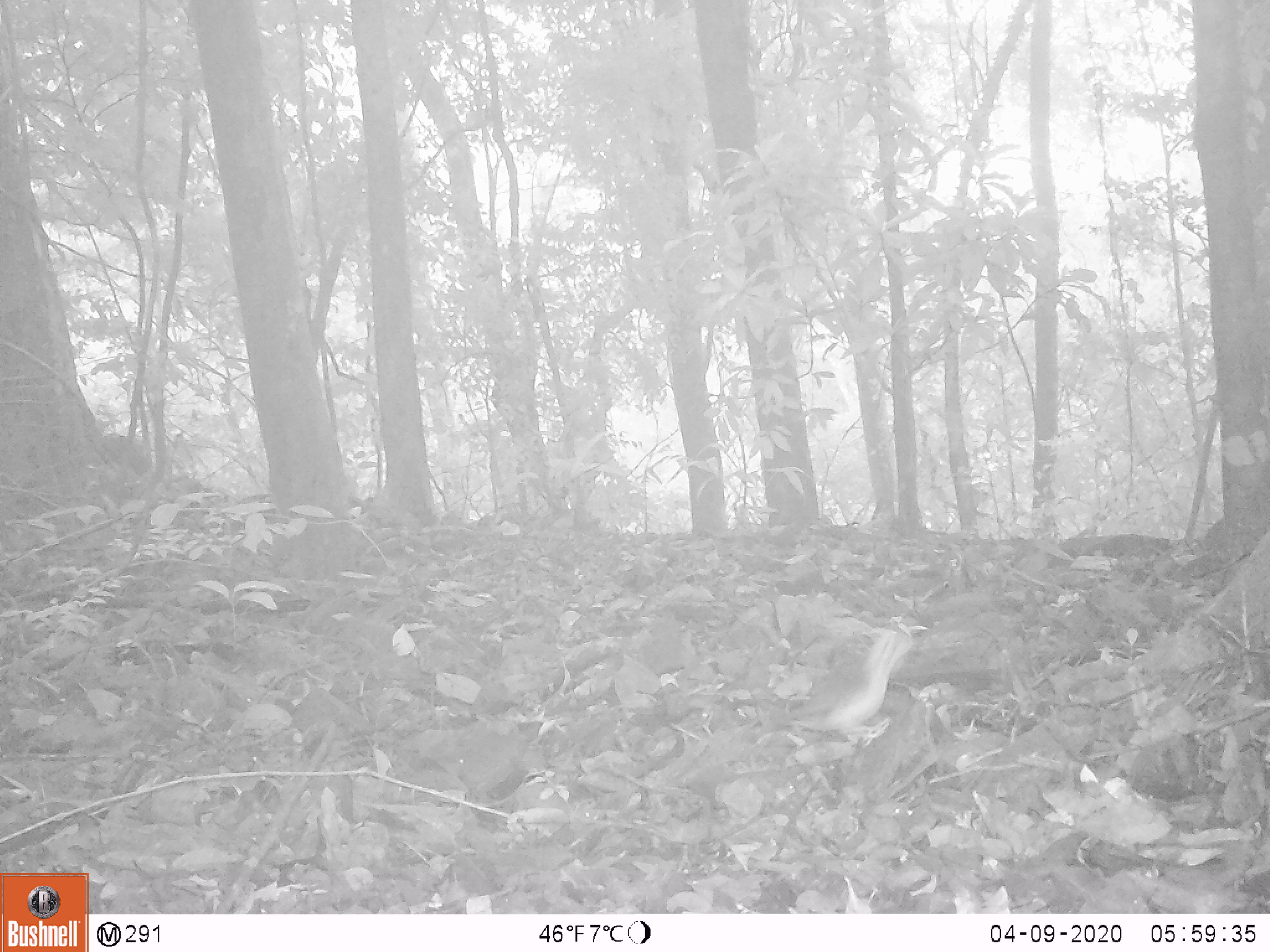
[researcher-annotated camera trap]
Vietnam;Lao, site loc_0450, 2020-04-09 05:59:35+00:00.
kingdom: Animalia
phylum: Chordata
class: Aves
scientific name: Aves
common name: bird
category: unidentified bird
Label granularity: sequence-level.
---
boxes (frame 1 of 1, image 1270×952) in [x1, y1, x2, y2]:
unidentified bird: [781, 628, 930, 736]